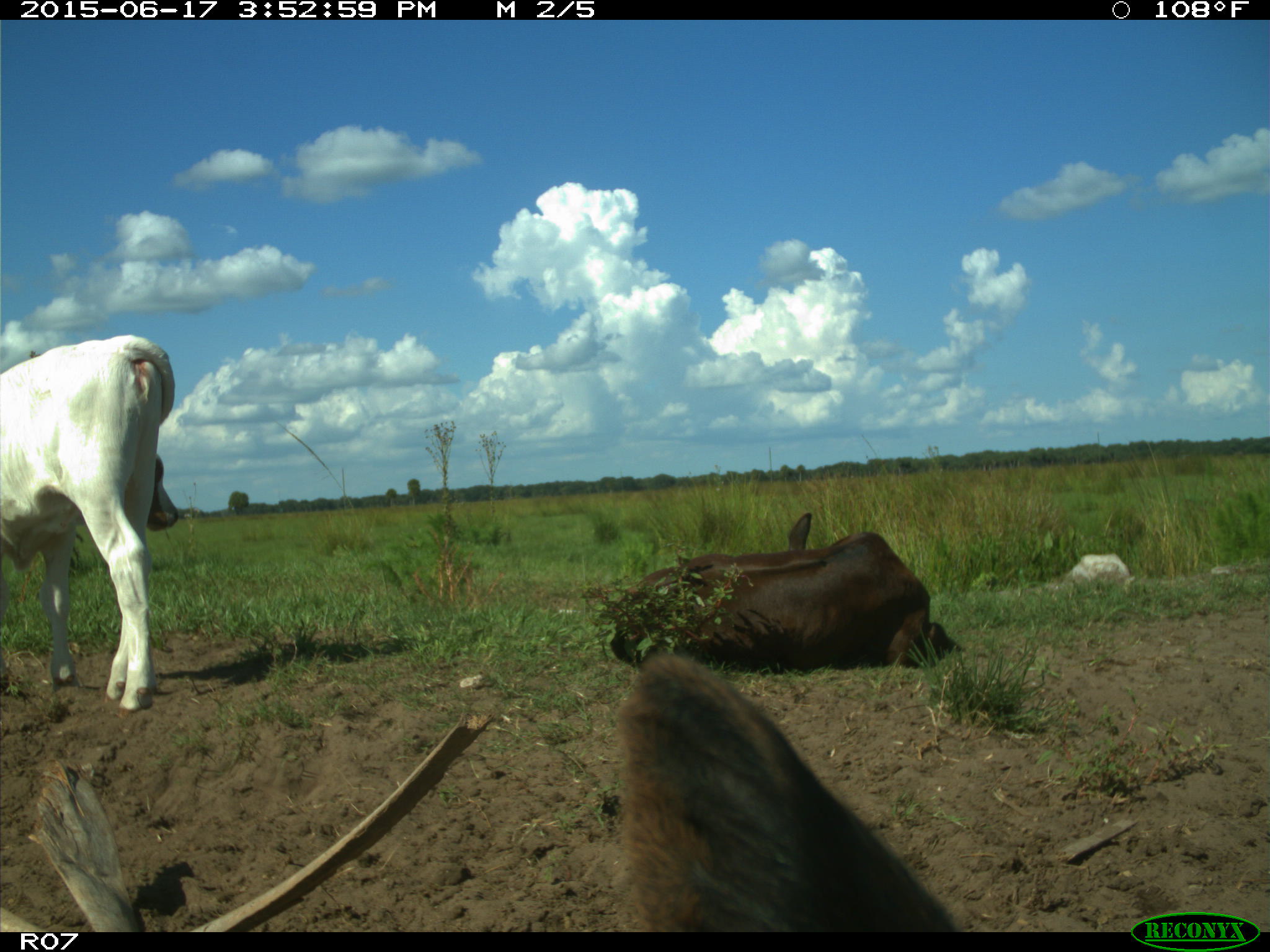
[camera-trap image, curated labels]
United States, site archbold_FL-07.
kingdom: Animalia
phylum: Chordata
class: Mammalia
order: Artiodactyla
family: Bovidae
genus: Bos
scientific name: Bos taurus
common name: domestic cow